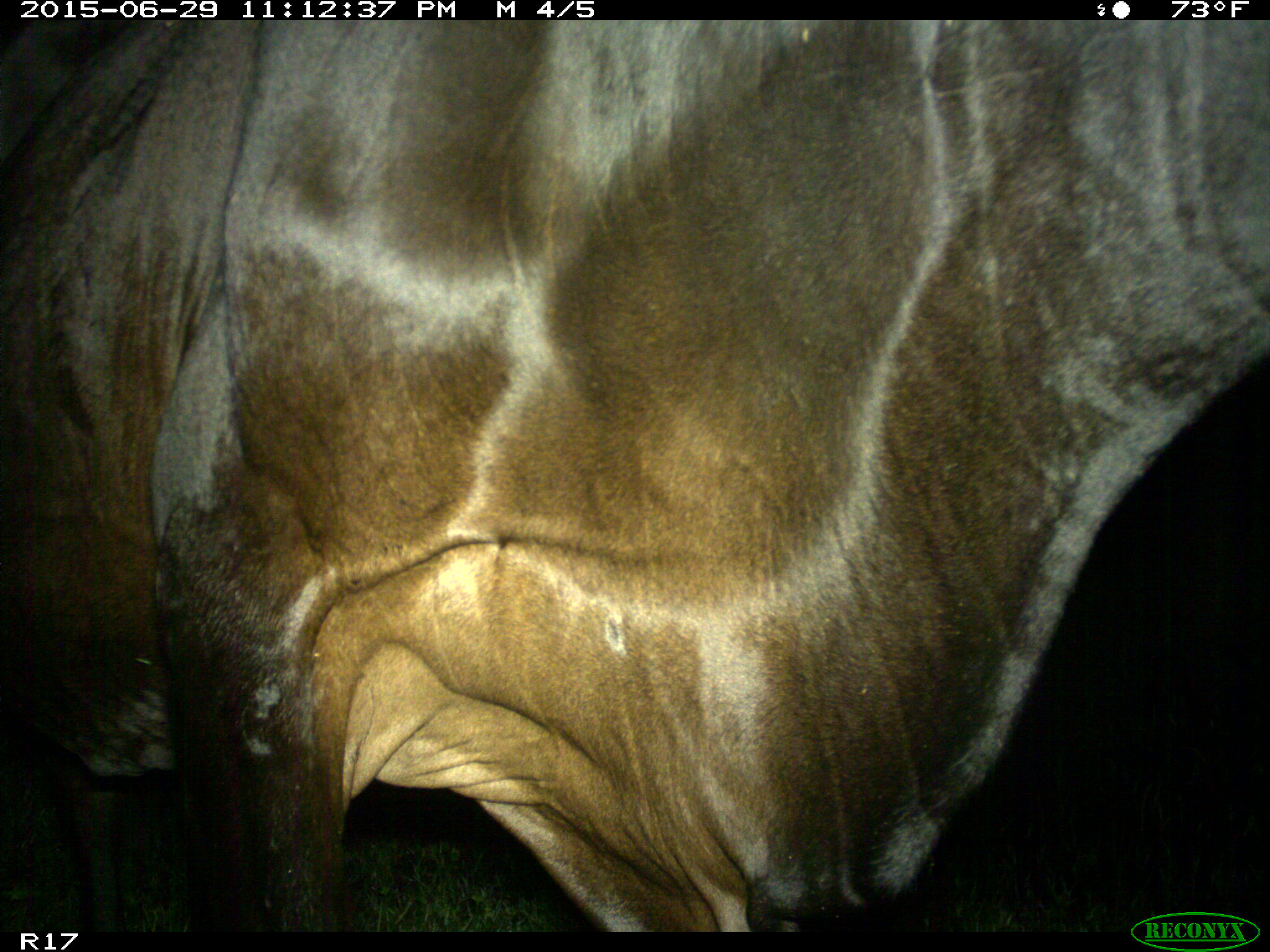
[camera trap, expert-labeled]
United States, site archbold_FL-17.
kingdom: Animalia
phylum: Chordata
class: Mammalia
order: Artiodactyla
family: Bovidae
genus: Bos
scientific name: Bos taurus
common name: domestic cow